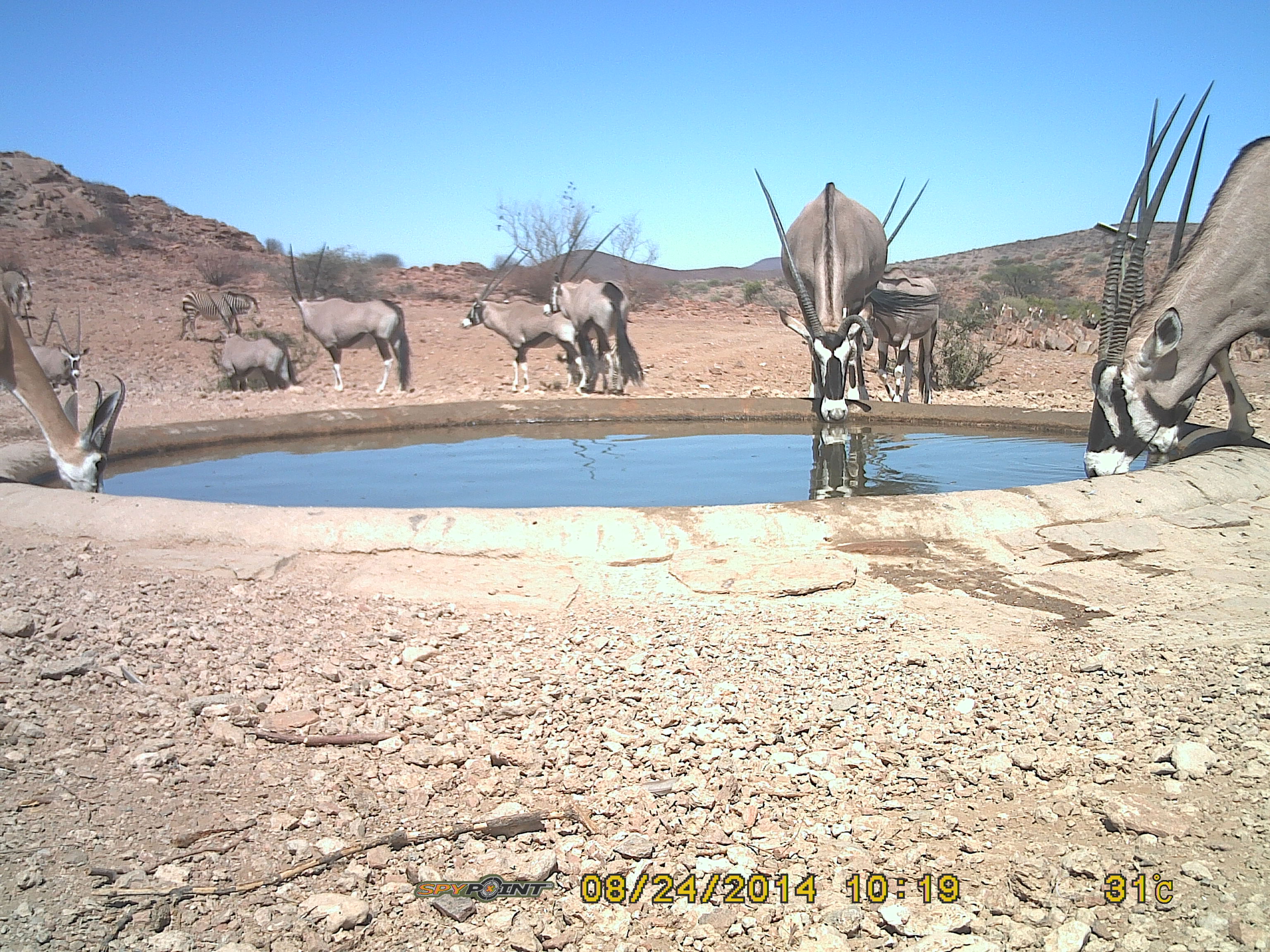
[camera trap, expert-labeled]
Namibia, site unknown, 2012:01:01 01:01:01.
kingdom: Animalia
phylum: Chordata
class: Mammalia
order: Artiodactyla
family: Bovidae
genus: Oryx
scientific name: Oryx gazella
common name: gemsbok